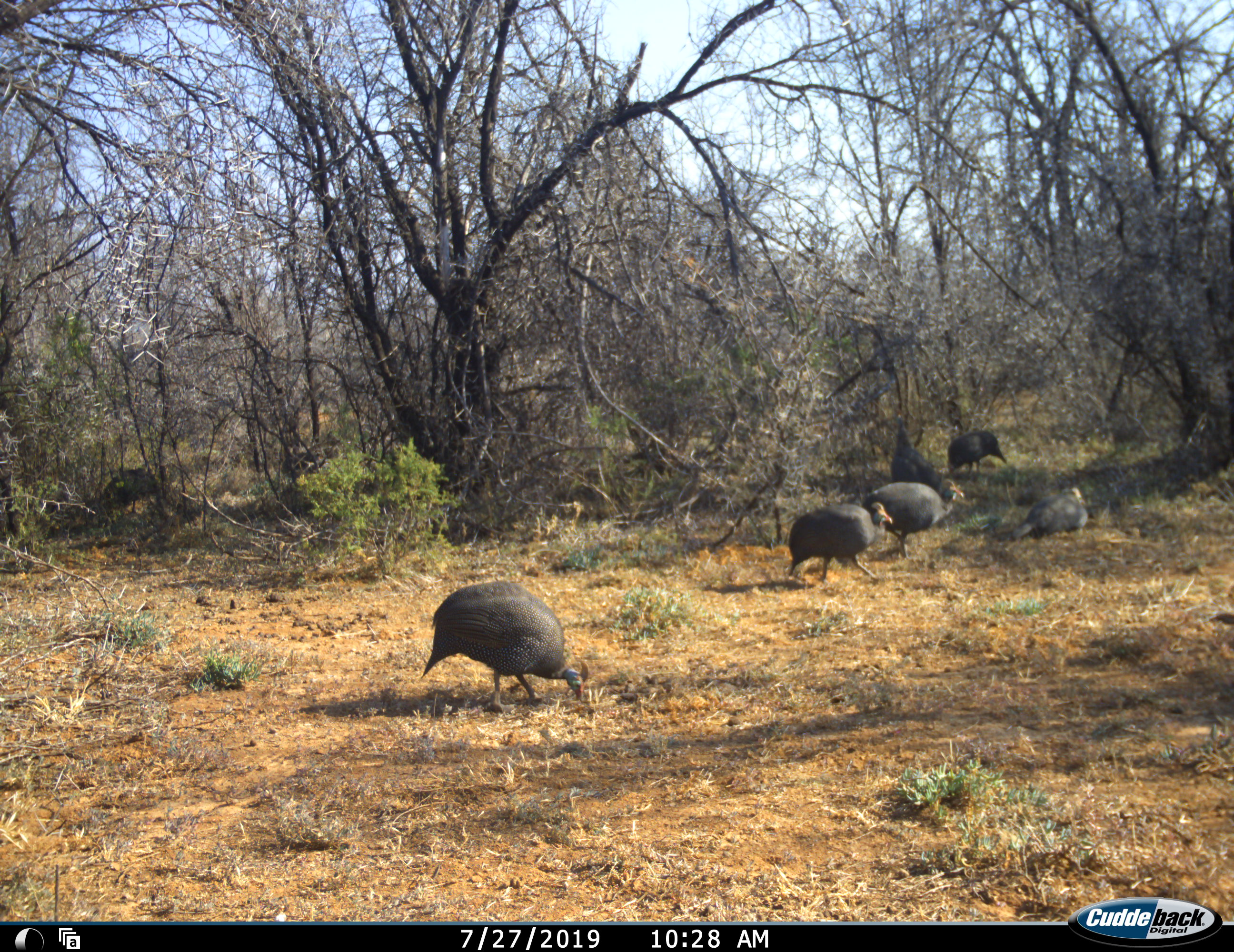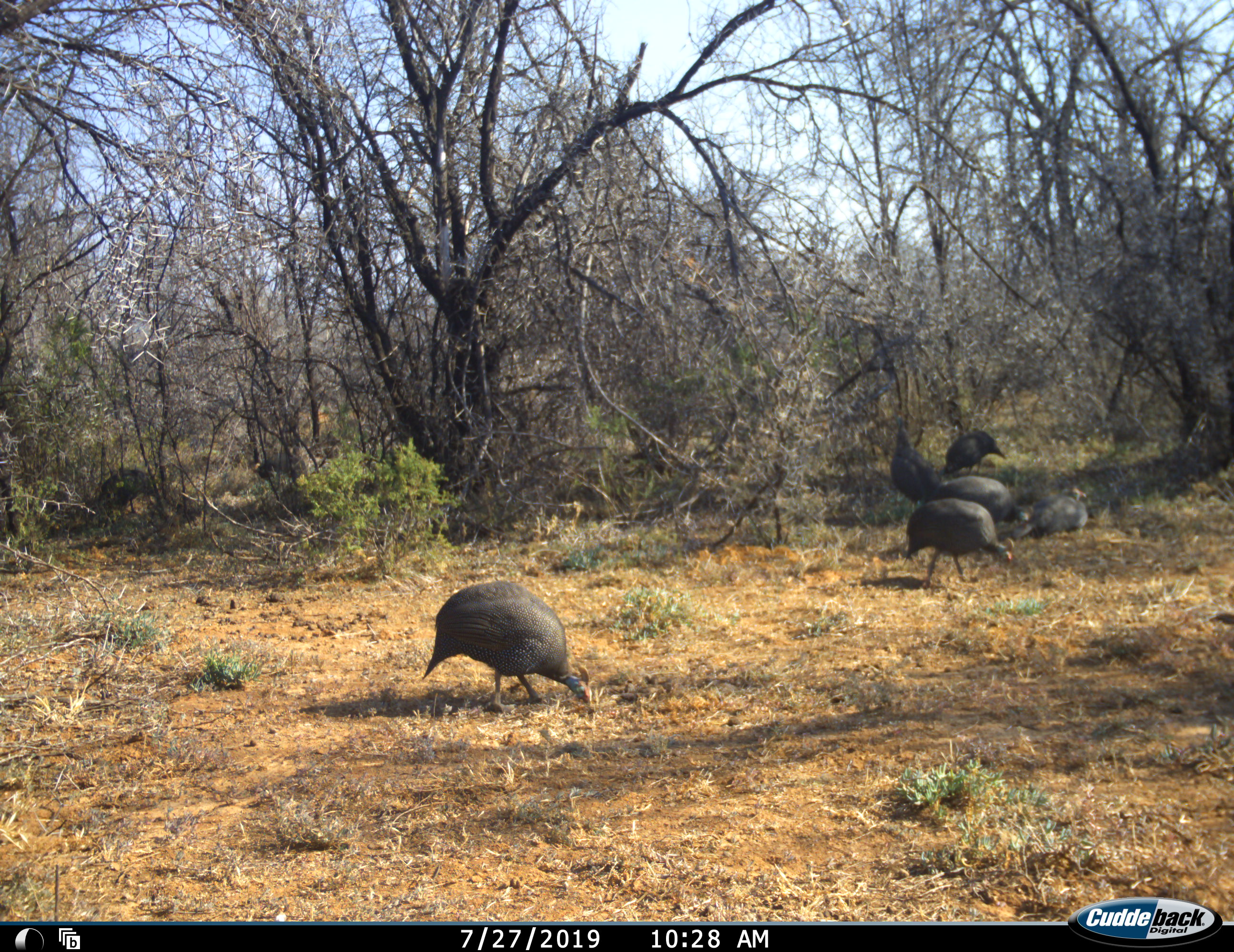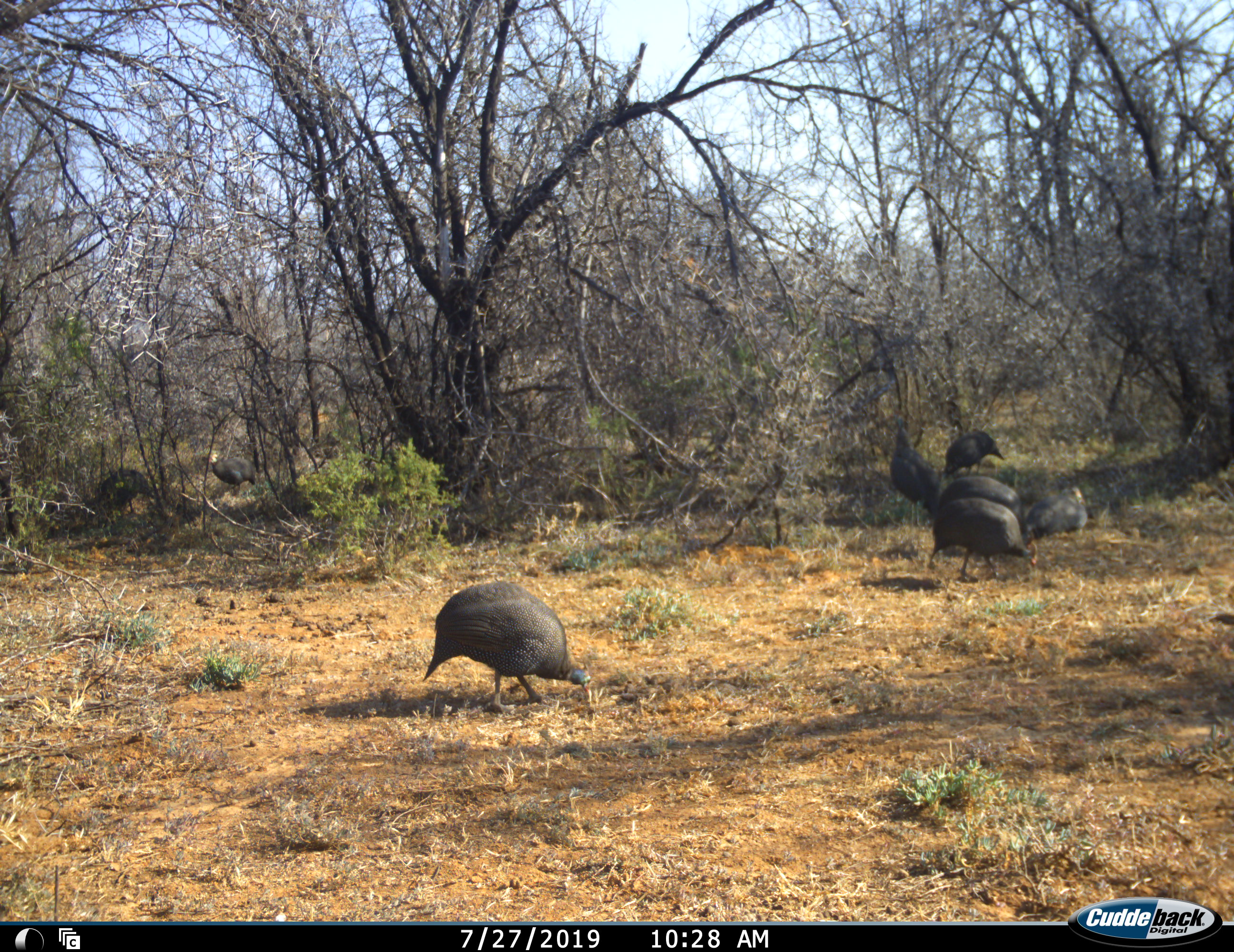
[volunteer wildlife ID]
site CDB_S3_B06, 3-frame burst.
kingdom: Animalia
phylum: Chordata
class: Aves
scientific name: Aves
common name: bird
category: birdother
Birdother (bird) (Aves), count 8. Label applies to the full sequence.